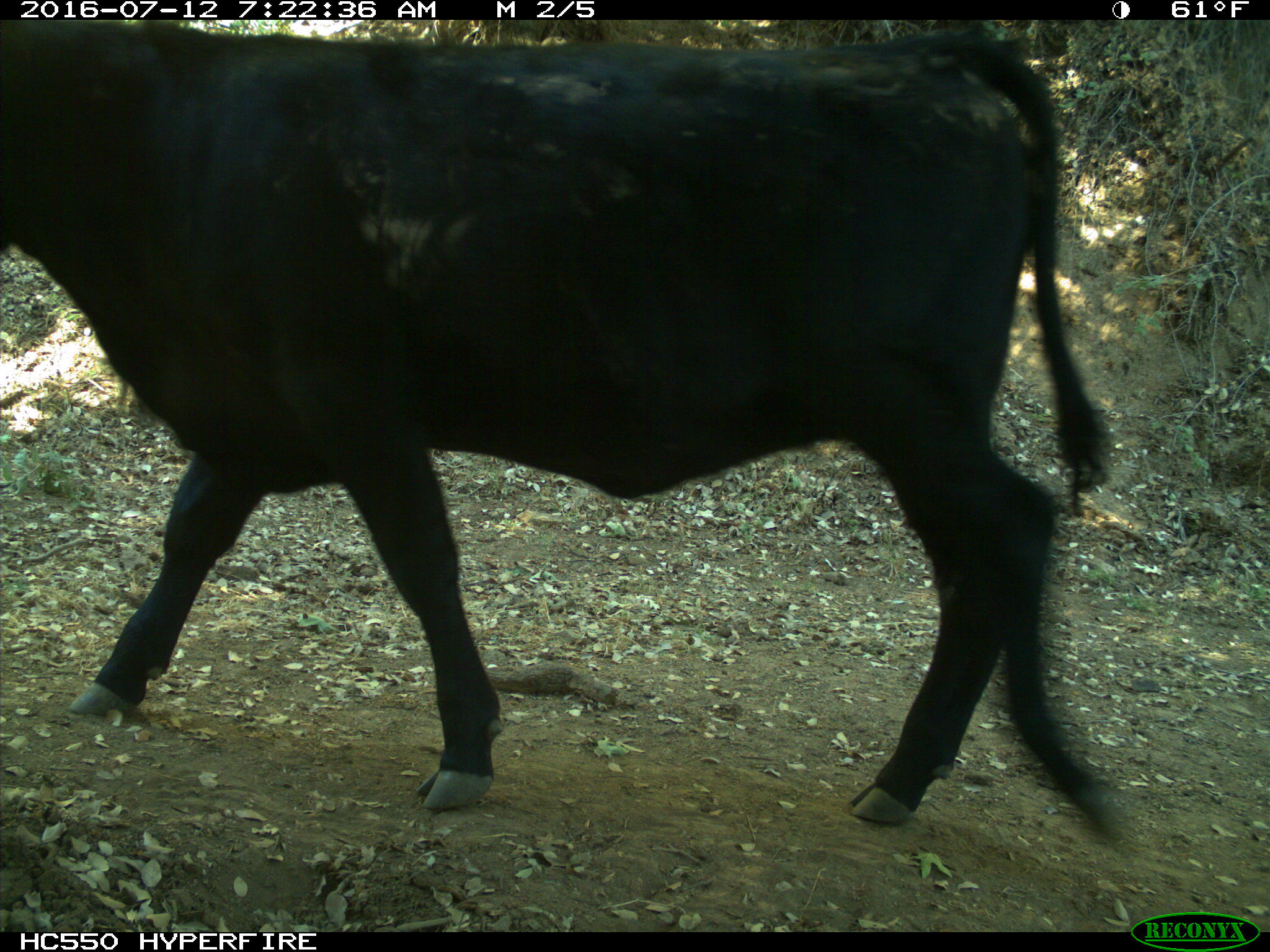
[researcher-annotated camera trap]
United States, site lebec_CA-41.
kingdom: Animalia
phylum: Chordata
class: Mammalia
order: Artiodactyla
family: Bovidae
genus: Bos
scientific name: Bos taurus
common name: domestic cow